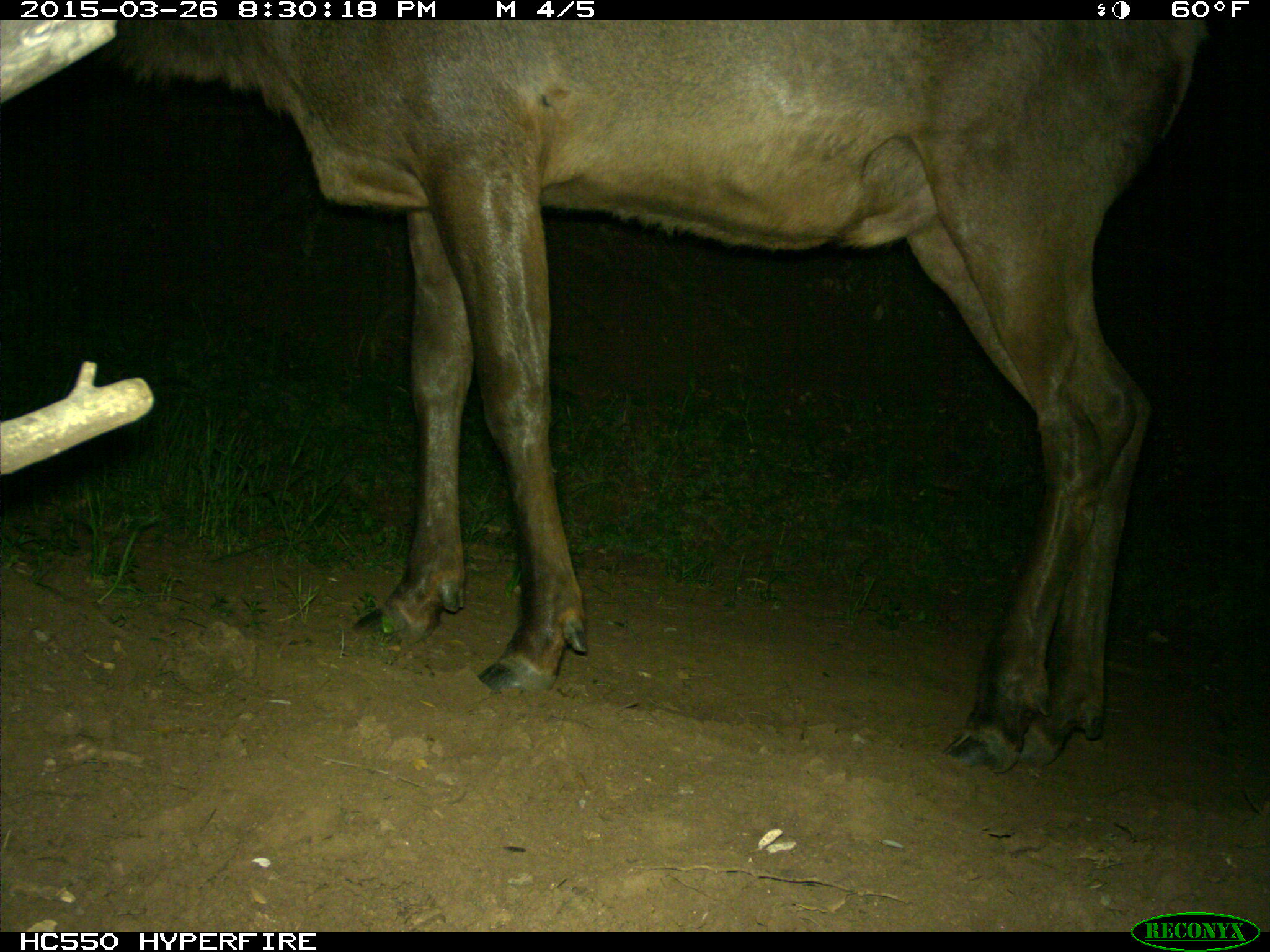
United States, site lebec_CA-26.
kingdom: Animalia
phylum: Chordata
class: Mammalia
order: Artiodactyla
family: Cervidae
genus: Cervus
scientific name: Cervus canadensis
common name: elk